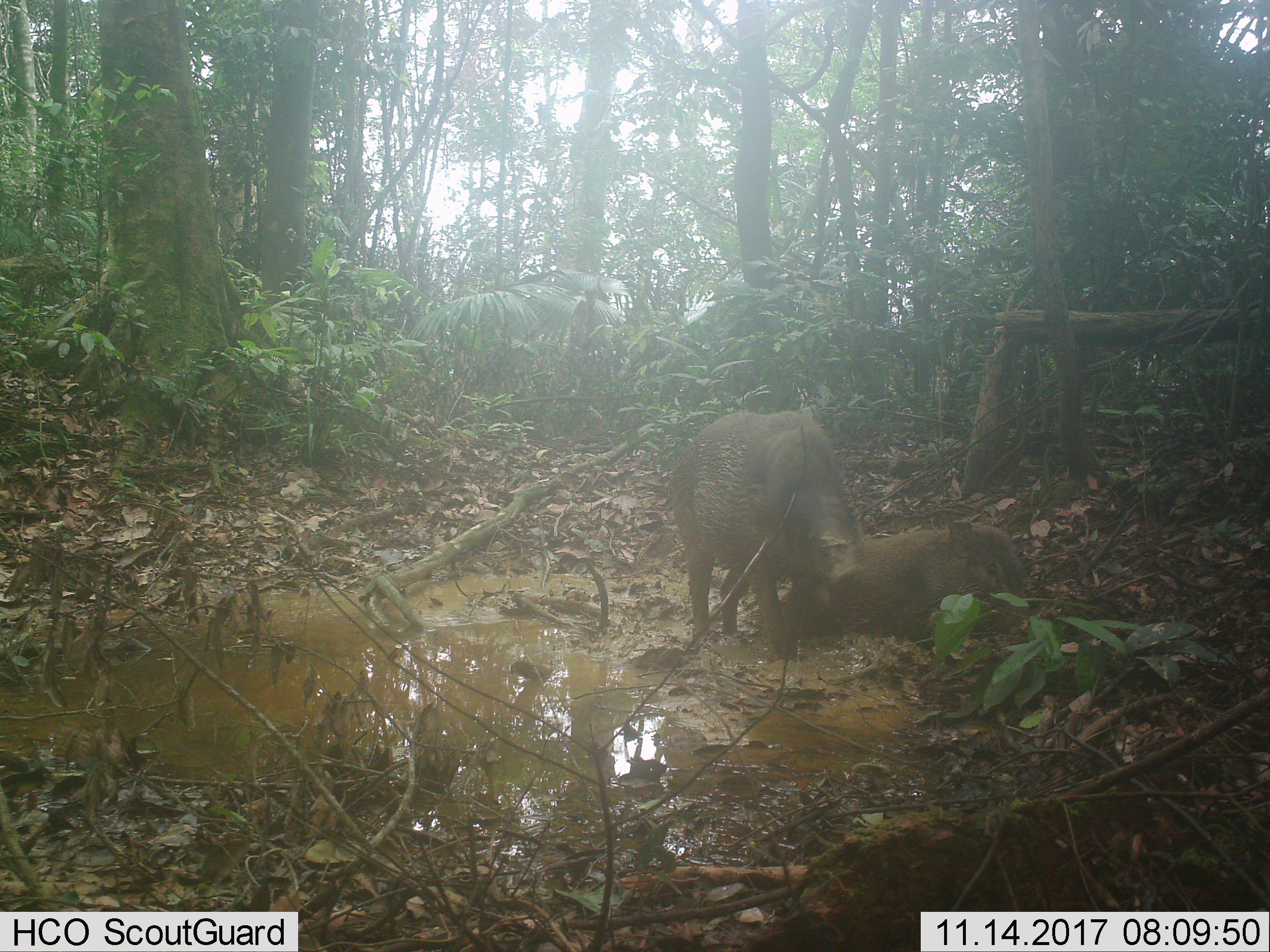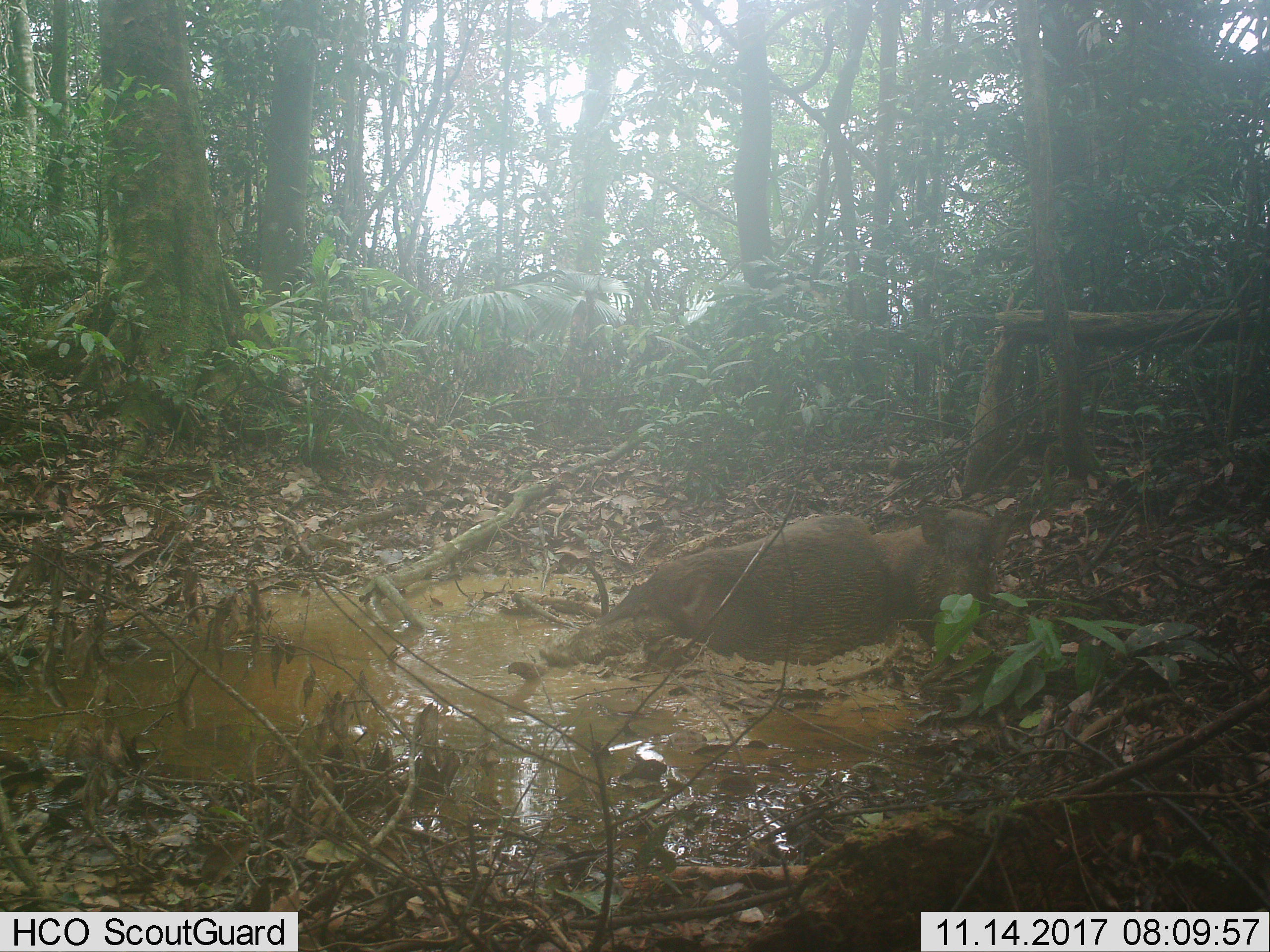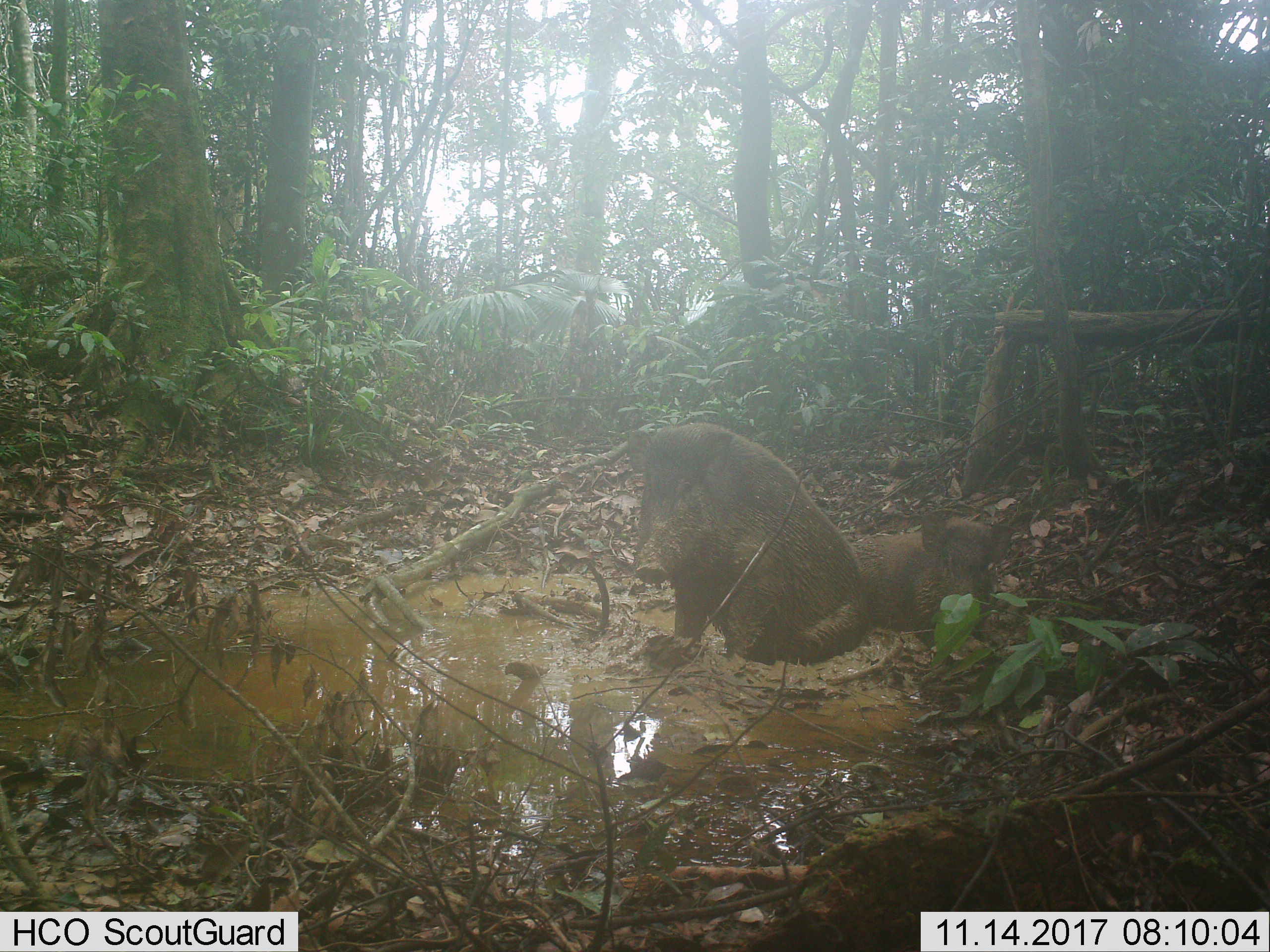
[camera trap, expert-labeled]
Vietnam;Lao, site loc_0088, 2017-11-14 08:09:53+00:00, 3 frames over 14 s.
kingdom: Animalia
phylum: Chordata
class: Mammalia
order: Artiodactyla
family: Suidae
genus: Sus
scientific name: Sus scrofa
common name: eurasian wild pig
Eurasian wild pig (Sus scrofa). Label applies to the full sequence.